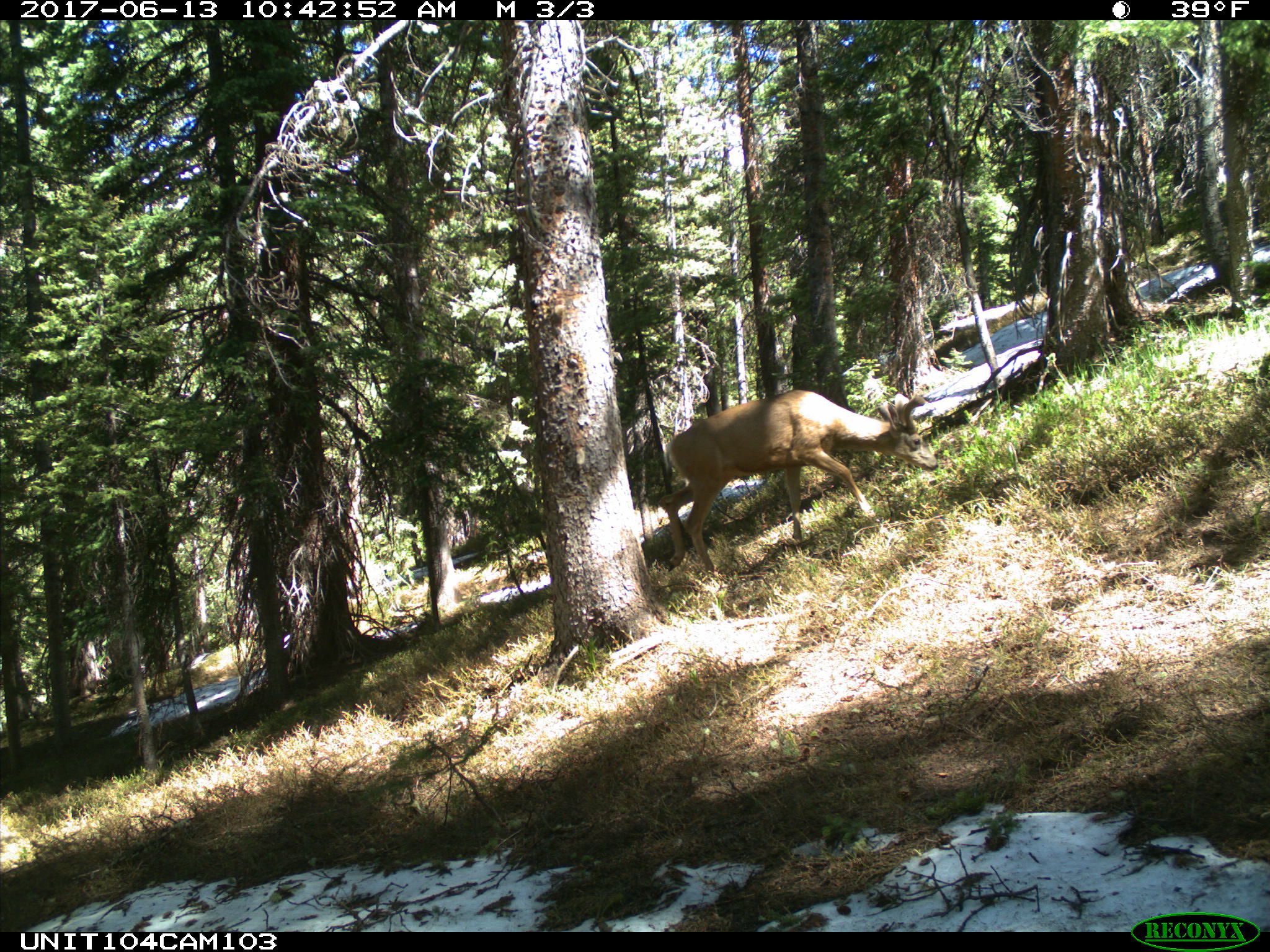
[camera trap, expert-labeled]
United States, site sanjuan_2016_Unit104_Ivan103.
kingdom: Animalia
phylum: Chordata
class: Mammalia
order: Artiodactyla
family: Cervidae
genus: Odocoileus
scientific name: Odocoileus hemionus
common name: mule deer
Odocoileus hemionus (mule deer).